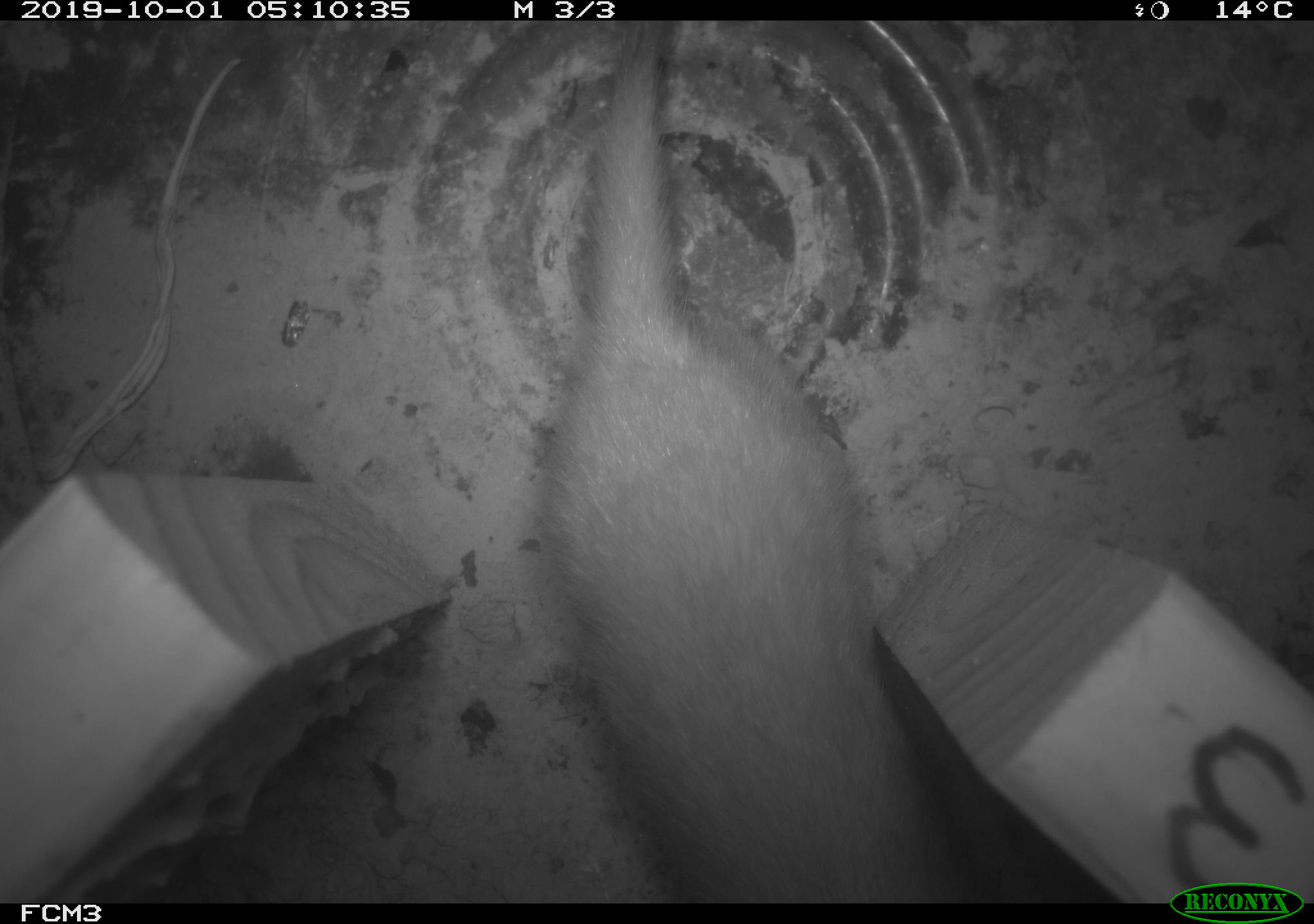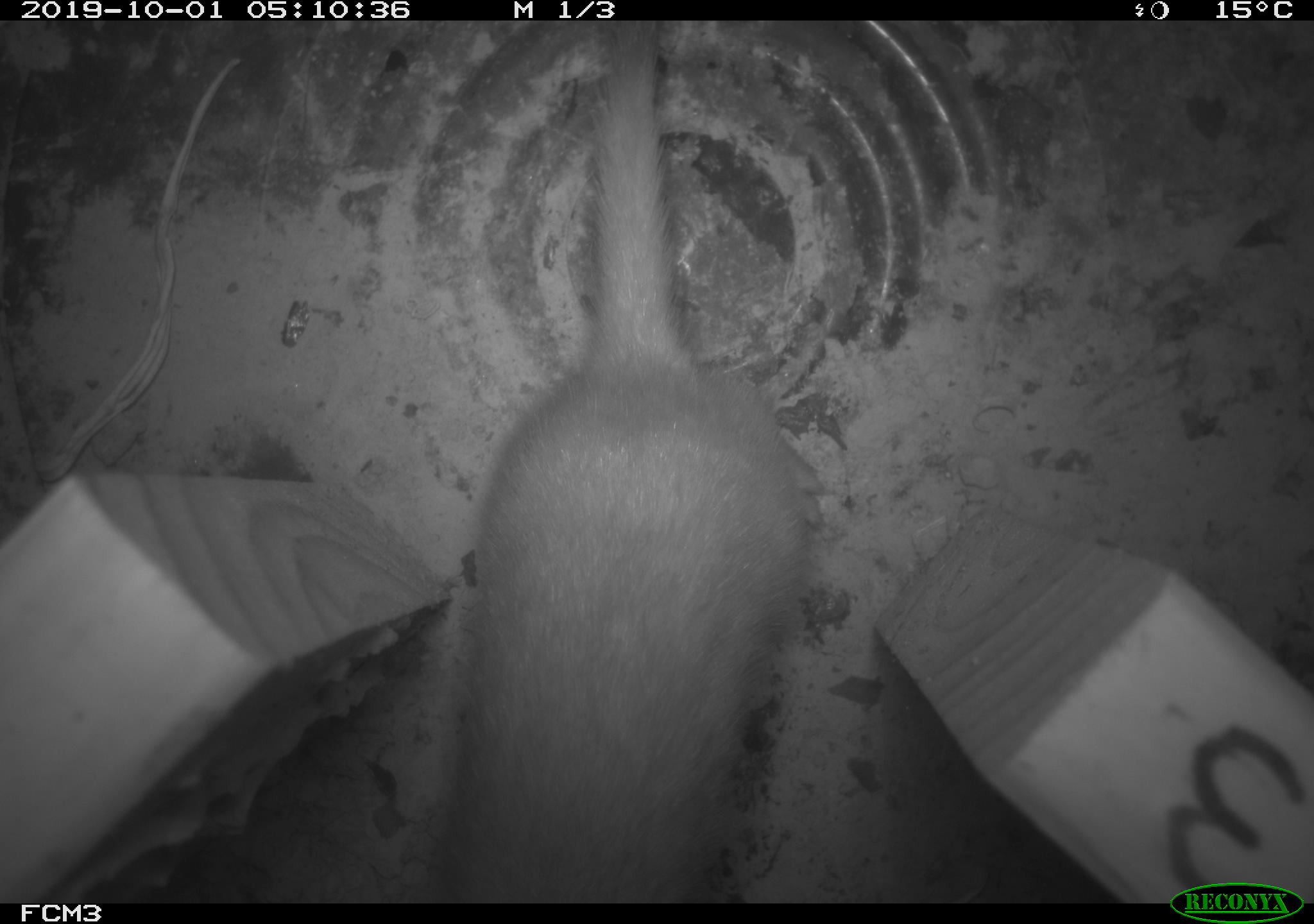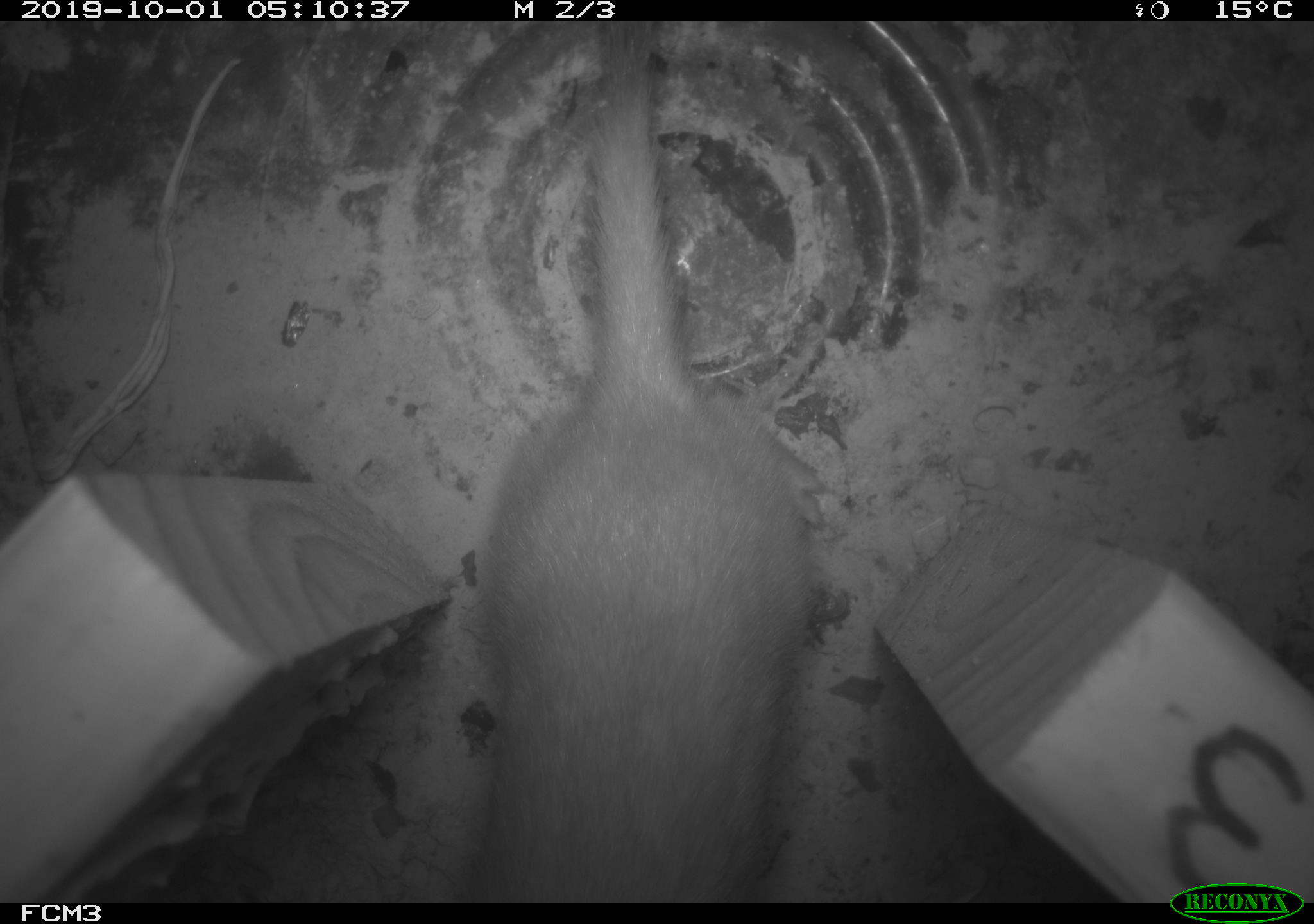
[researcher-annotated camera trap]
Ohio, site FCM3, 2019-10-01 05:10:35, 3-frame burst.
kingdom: Animalia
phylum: Chordata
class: Mammalia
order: Carnivora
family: Mustelidae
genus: Neogale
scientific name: Neogale frenata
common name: long-tailed weasel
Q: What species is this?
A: Long-tailed weasel (Neogale frenata).